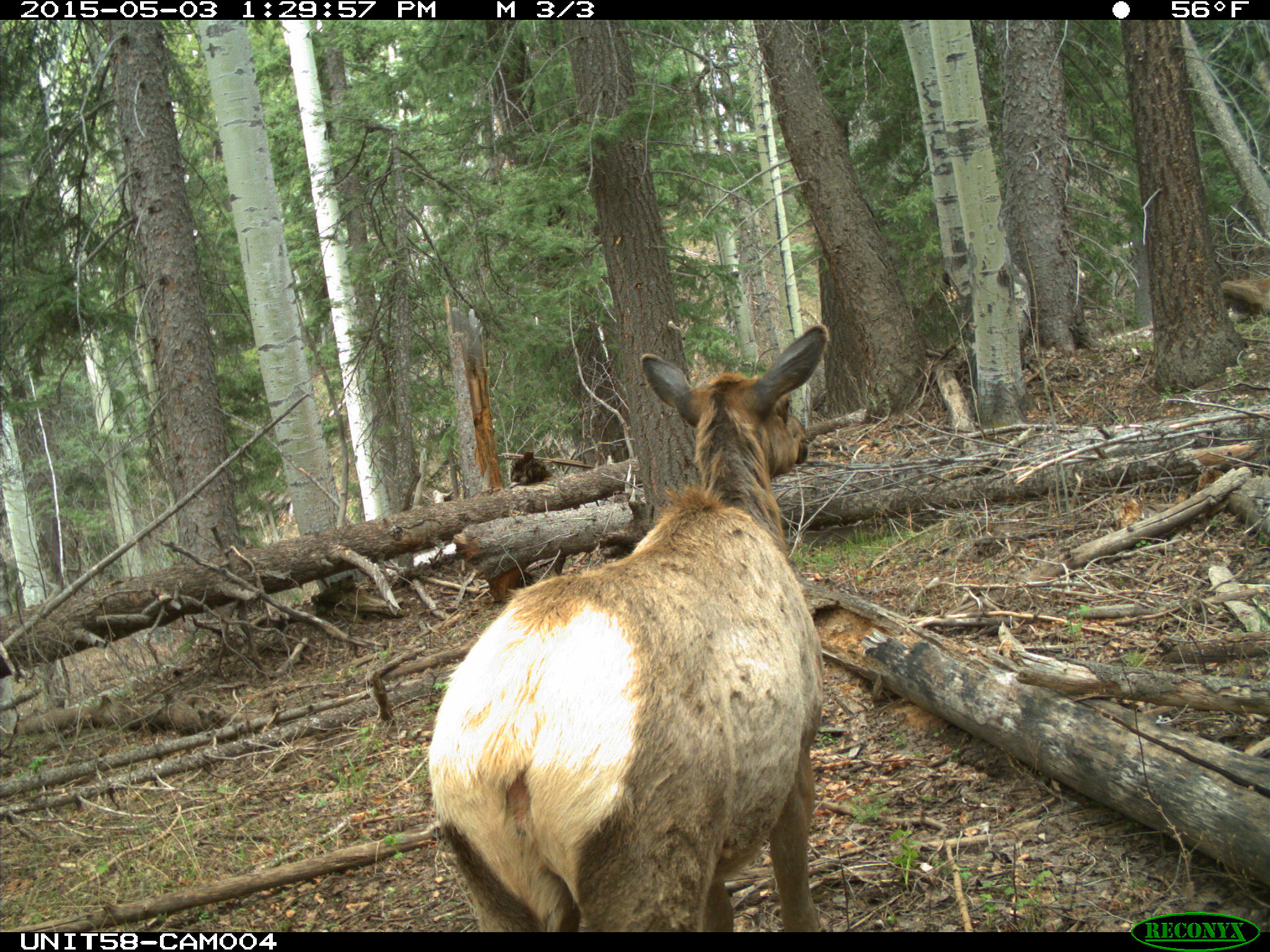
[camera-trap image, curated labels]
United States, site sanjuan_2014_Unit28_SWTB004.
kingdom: Animalia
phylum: Chordata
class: Mammalia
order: Artiodactyla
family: Cervidae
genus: Cervus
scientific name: Cervus elaphus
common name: red deer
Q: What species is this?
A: Cervus elaphus (red deer).